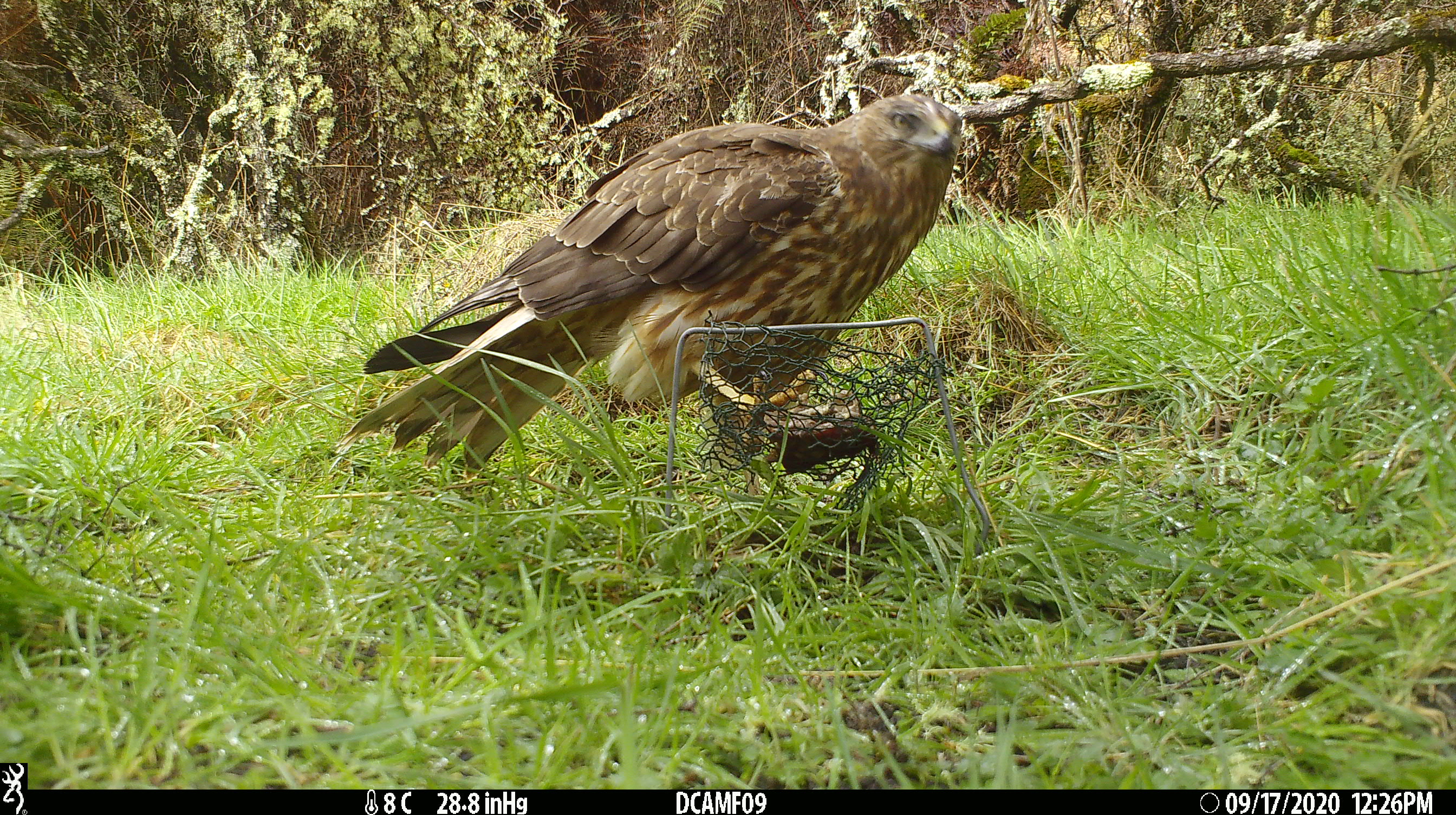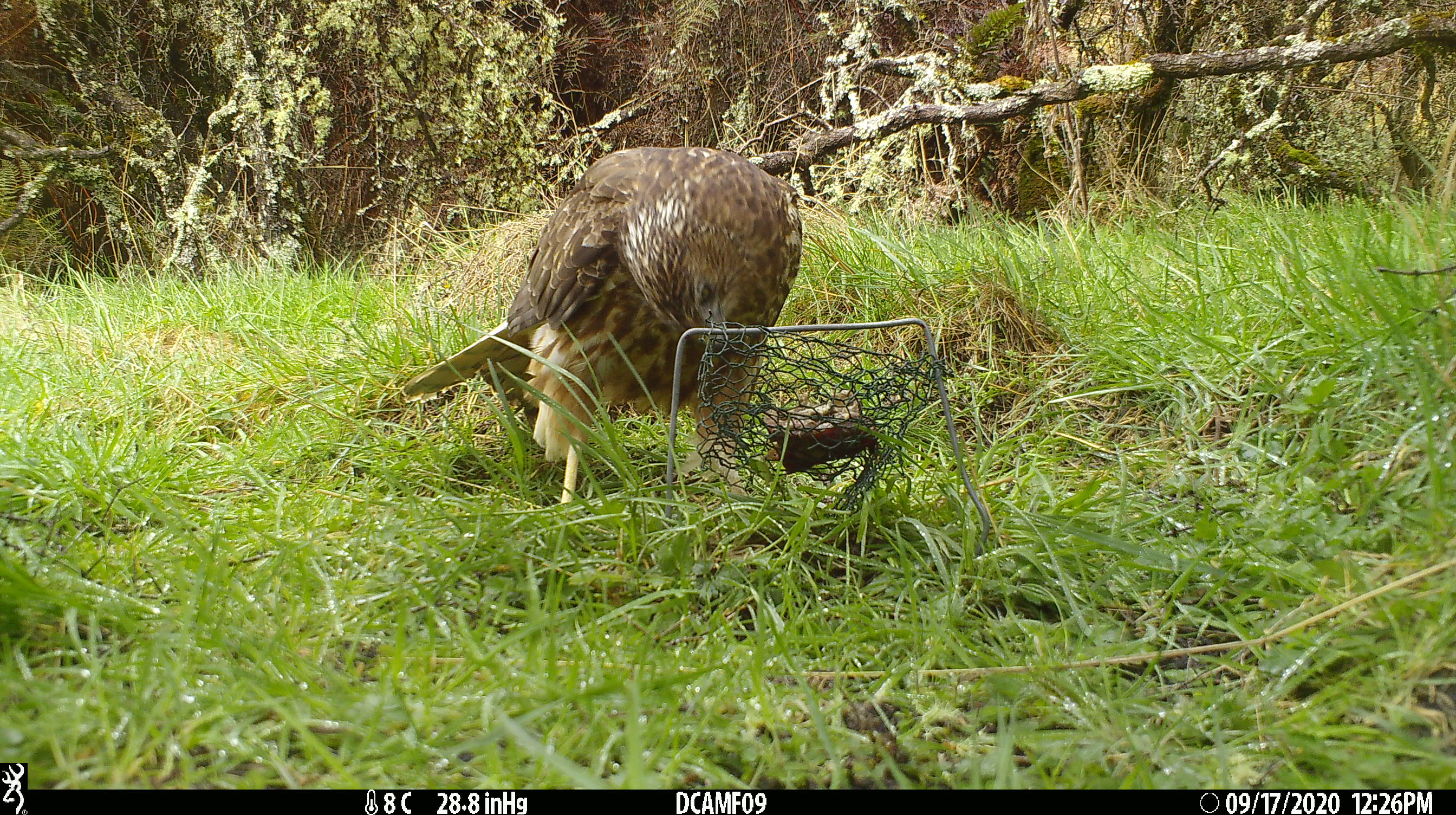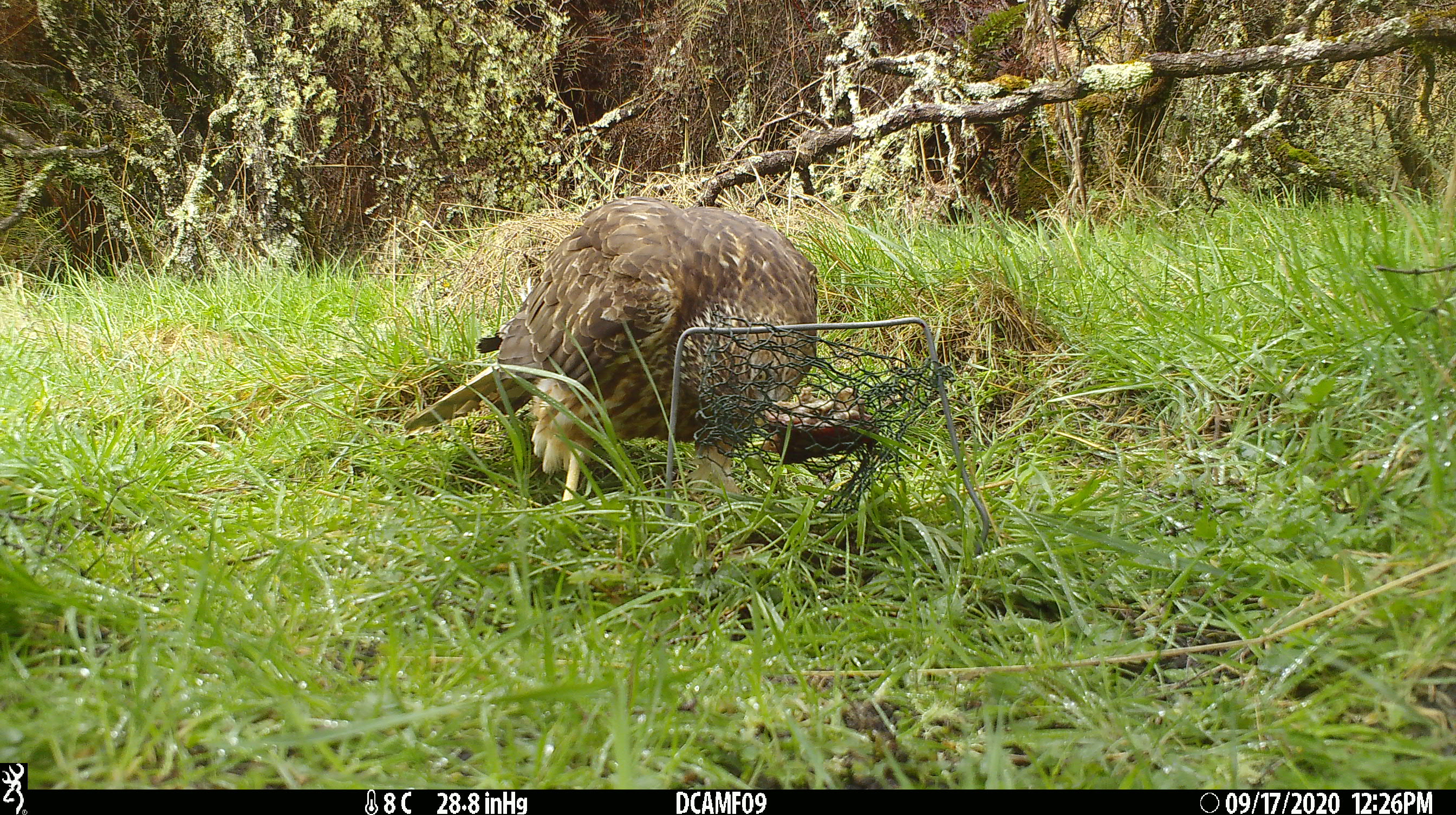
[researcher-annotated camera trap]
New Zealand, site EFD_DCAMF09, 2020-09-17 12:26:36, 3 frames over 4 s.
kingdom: Animalia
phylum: Chordata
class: Aves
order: Accipitriformes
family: Accipitridae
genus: Circus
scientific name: Circus approximans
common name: swamp harrier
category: harrier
Harrier (swamp harrier) (Circus approximans).